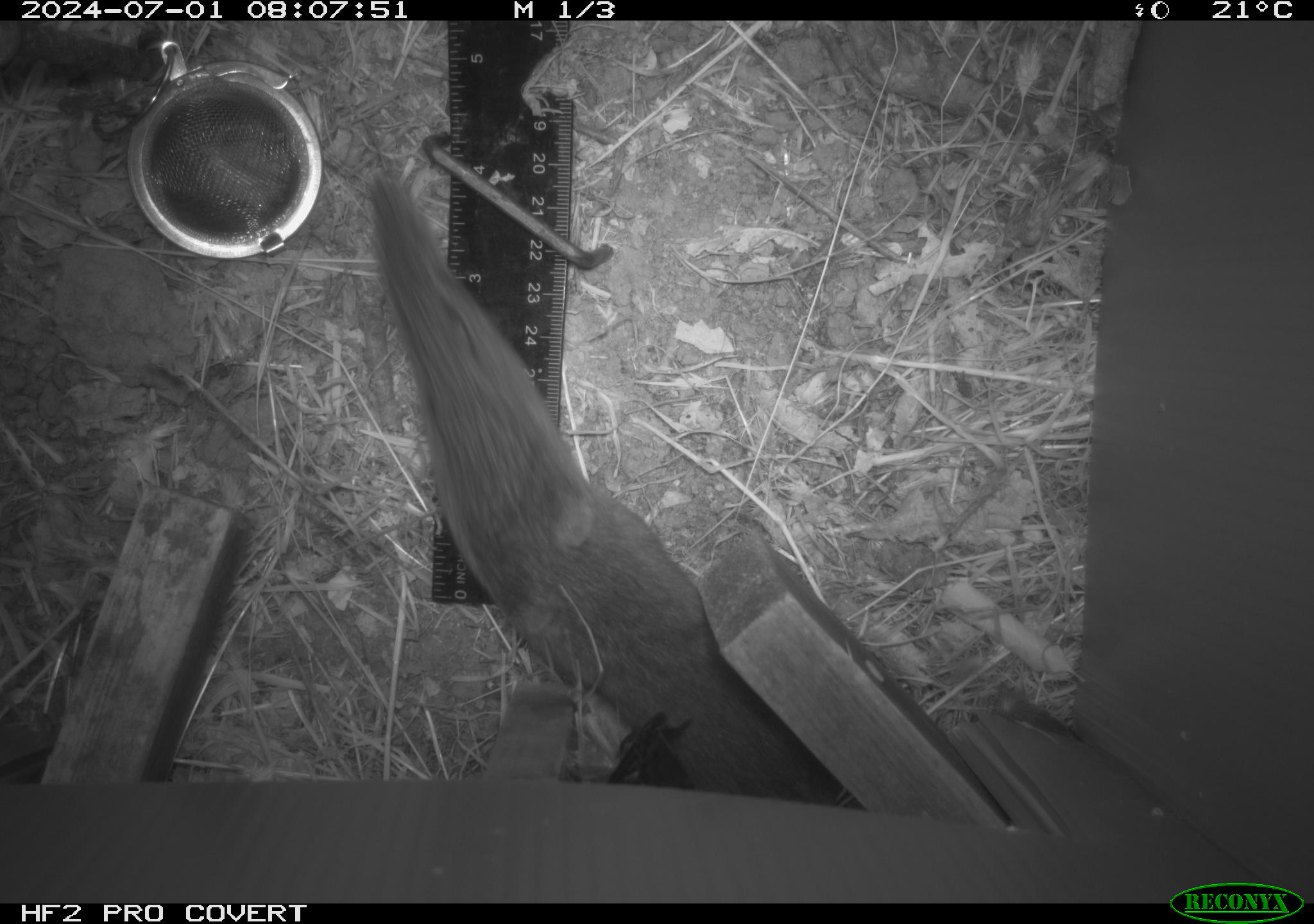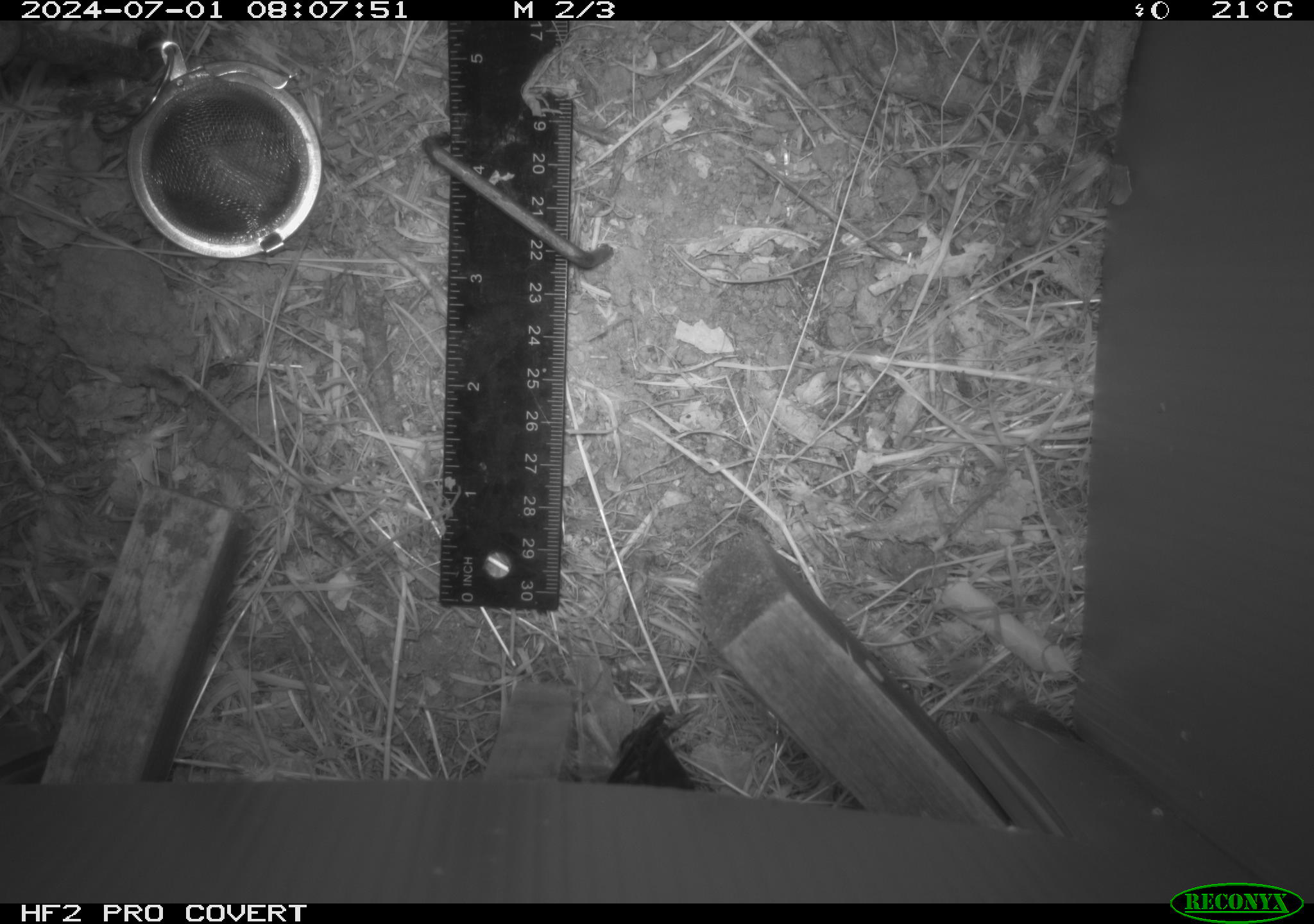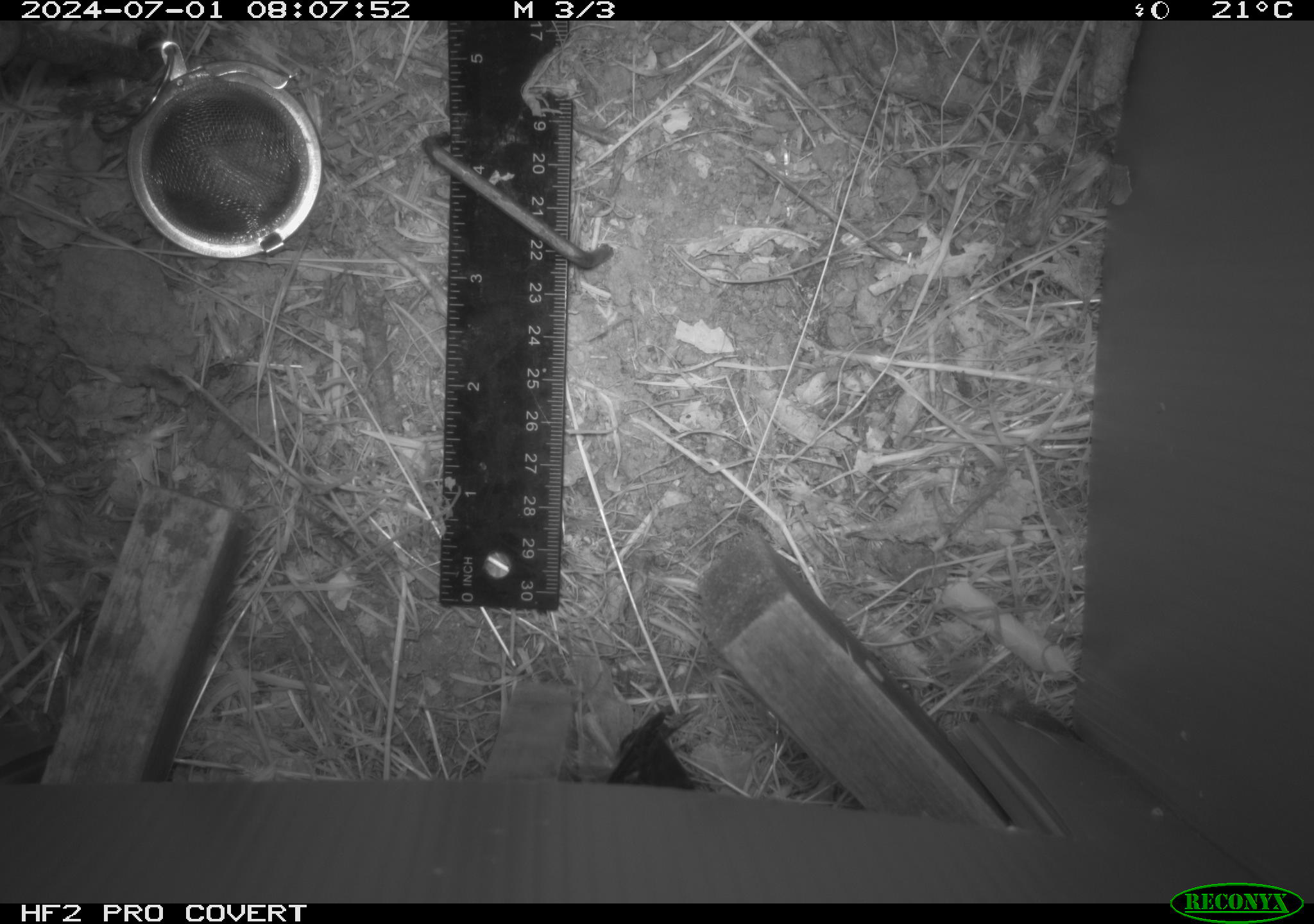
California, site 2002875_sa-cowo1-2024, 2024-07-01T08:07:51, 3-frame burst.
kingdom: Animalia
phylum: Chordata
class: Mammalia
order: Rodentia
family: Cricetidae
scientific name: Arvicolinae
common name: voles, lemmings, and muskrats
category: arvicolinae subfamily